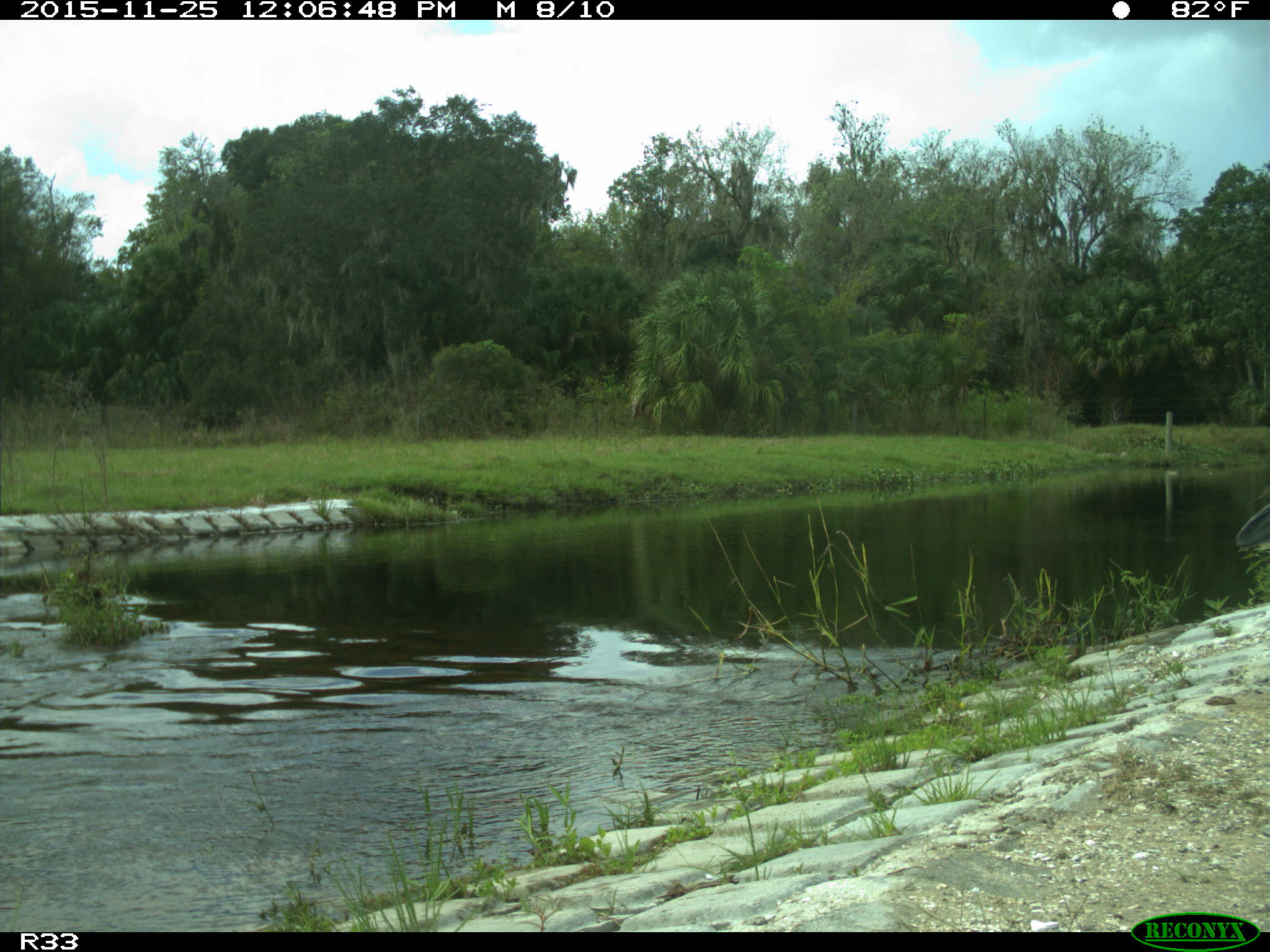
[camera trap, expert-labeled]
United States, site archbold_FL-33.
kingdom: Animalia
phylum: Chordata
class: Aves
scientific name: Aves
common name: birds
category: unidentified bird